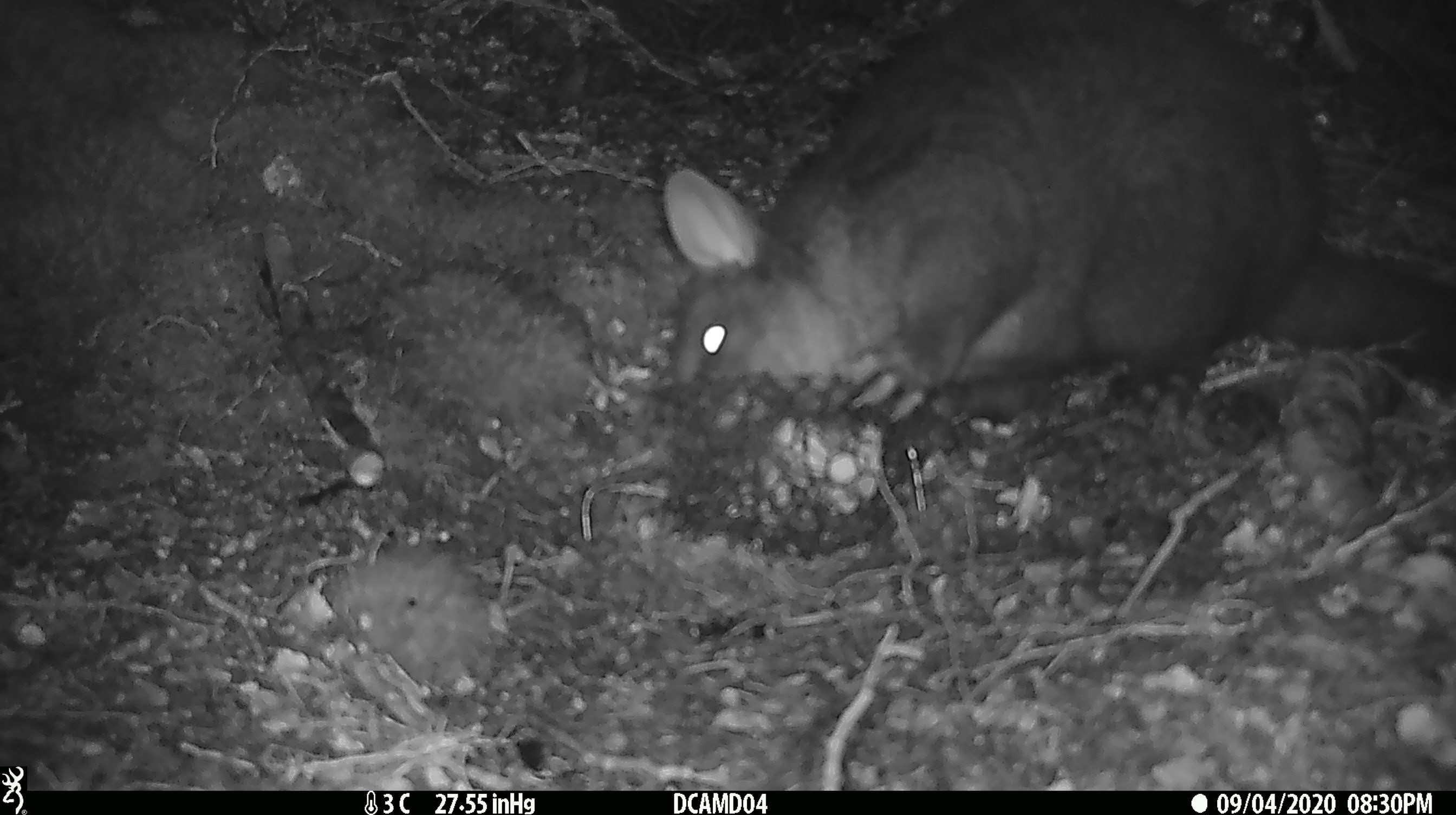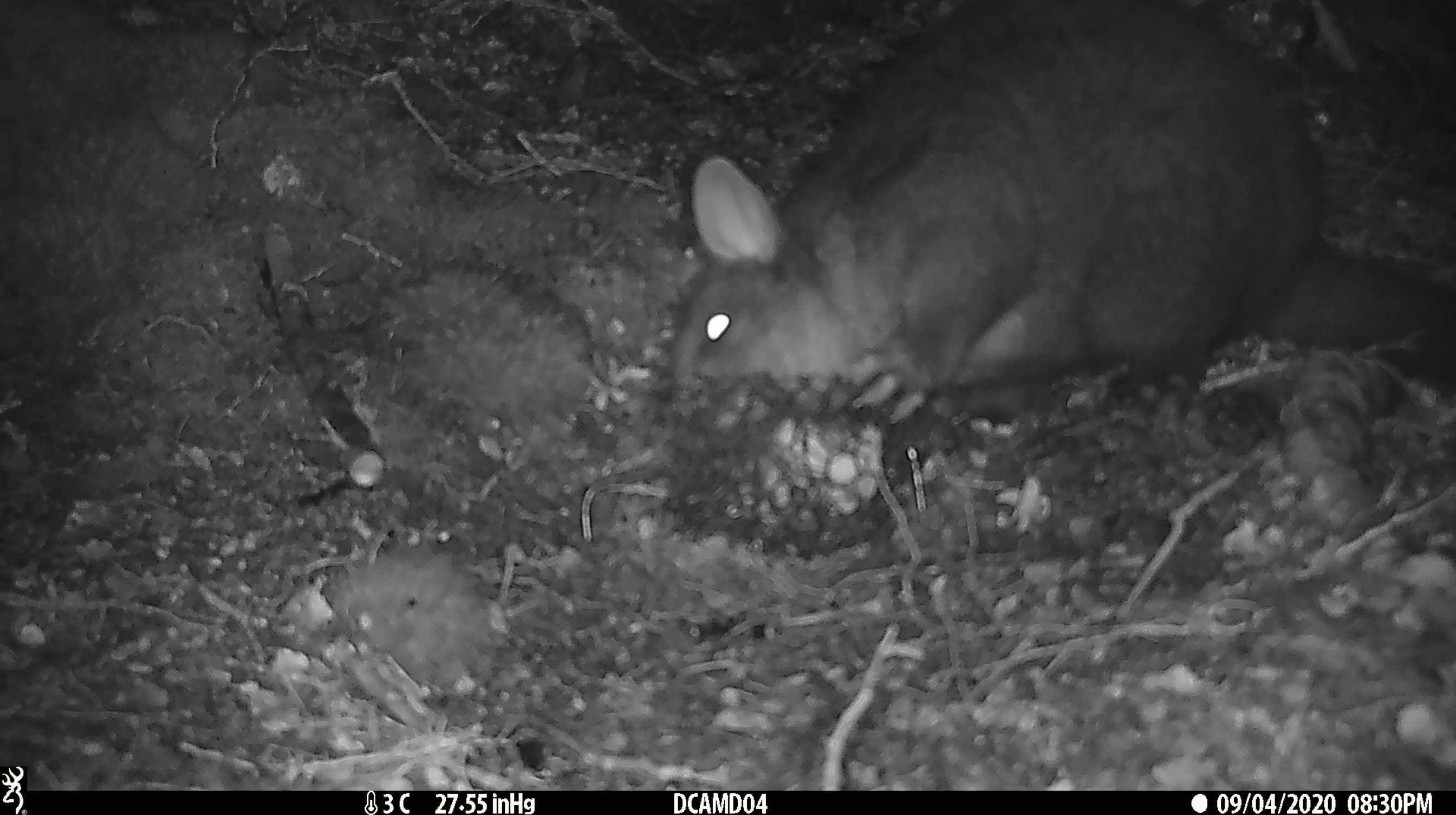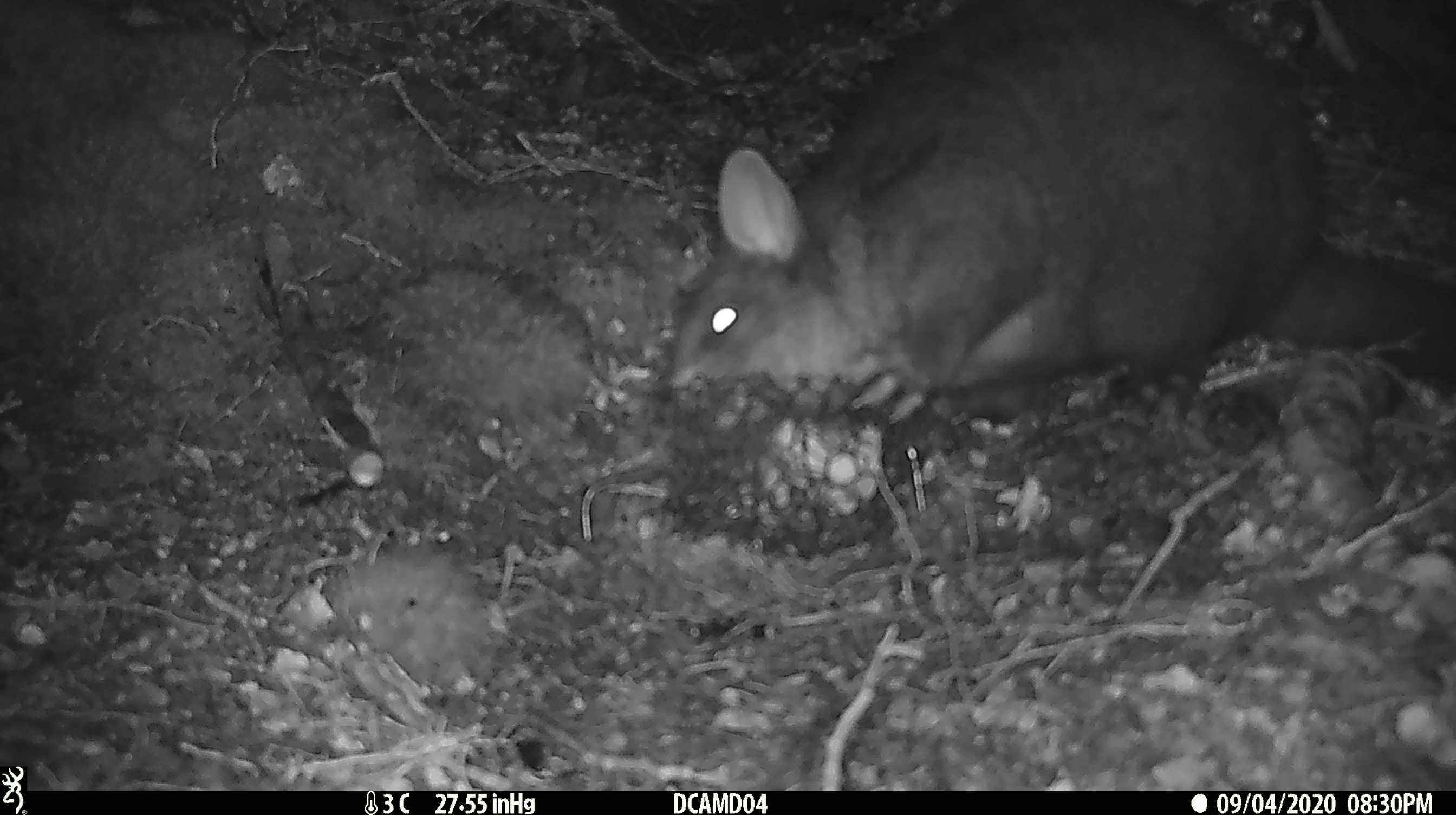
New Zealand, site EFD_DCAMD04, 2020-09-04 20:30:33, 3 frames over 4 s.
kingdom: Animalia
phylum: Chordata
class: Mammalia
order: Diprotodontia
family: Phalangeridae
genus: Trichosurus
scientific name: Trichosurus vulpecula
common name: common brushtail possum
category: possum